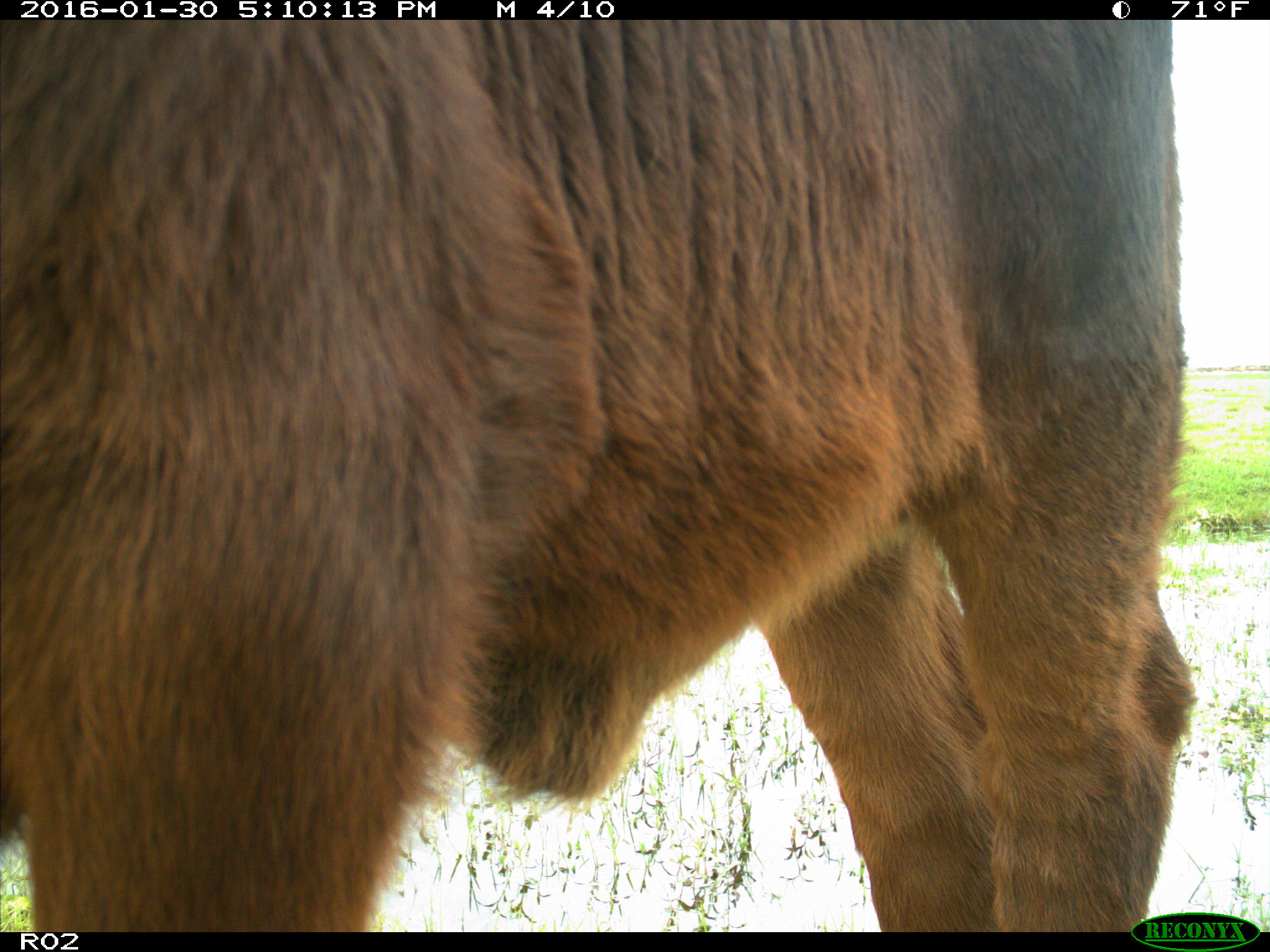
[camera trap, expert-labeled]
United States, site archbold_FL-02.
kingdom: Animalia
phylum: Chordata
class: Mammalia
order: Artiodactyla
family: Bovidae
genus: Bos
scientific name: Bos taurus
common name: domestic cow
Bos taurus (domestic cow).